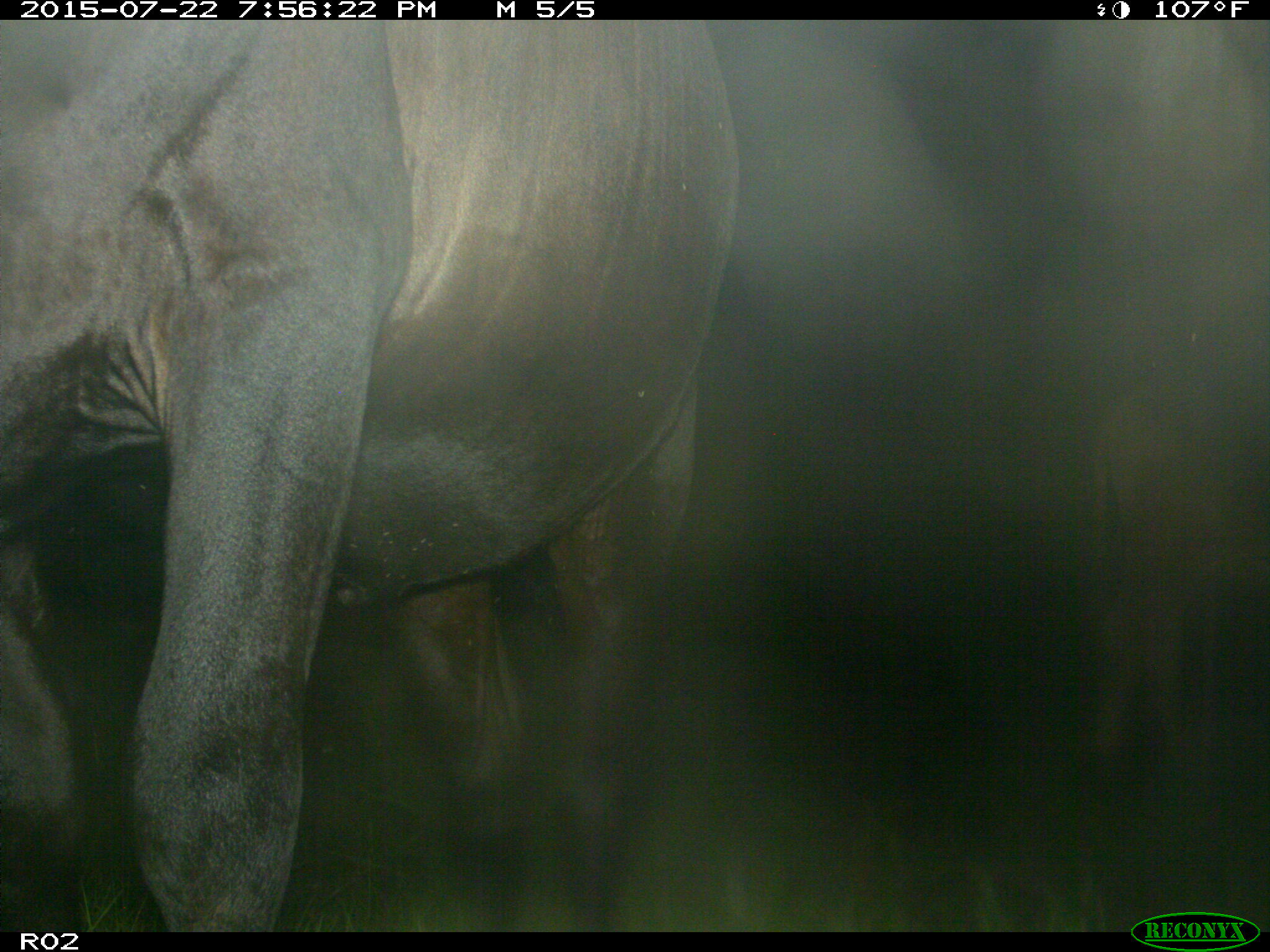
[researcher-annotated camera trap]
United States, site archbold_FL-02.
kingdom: Animalia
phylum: Chordata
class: Mammalia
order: Artiodactyla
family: Bovidae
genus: Bos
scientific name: Bos taurus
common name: domestic cow